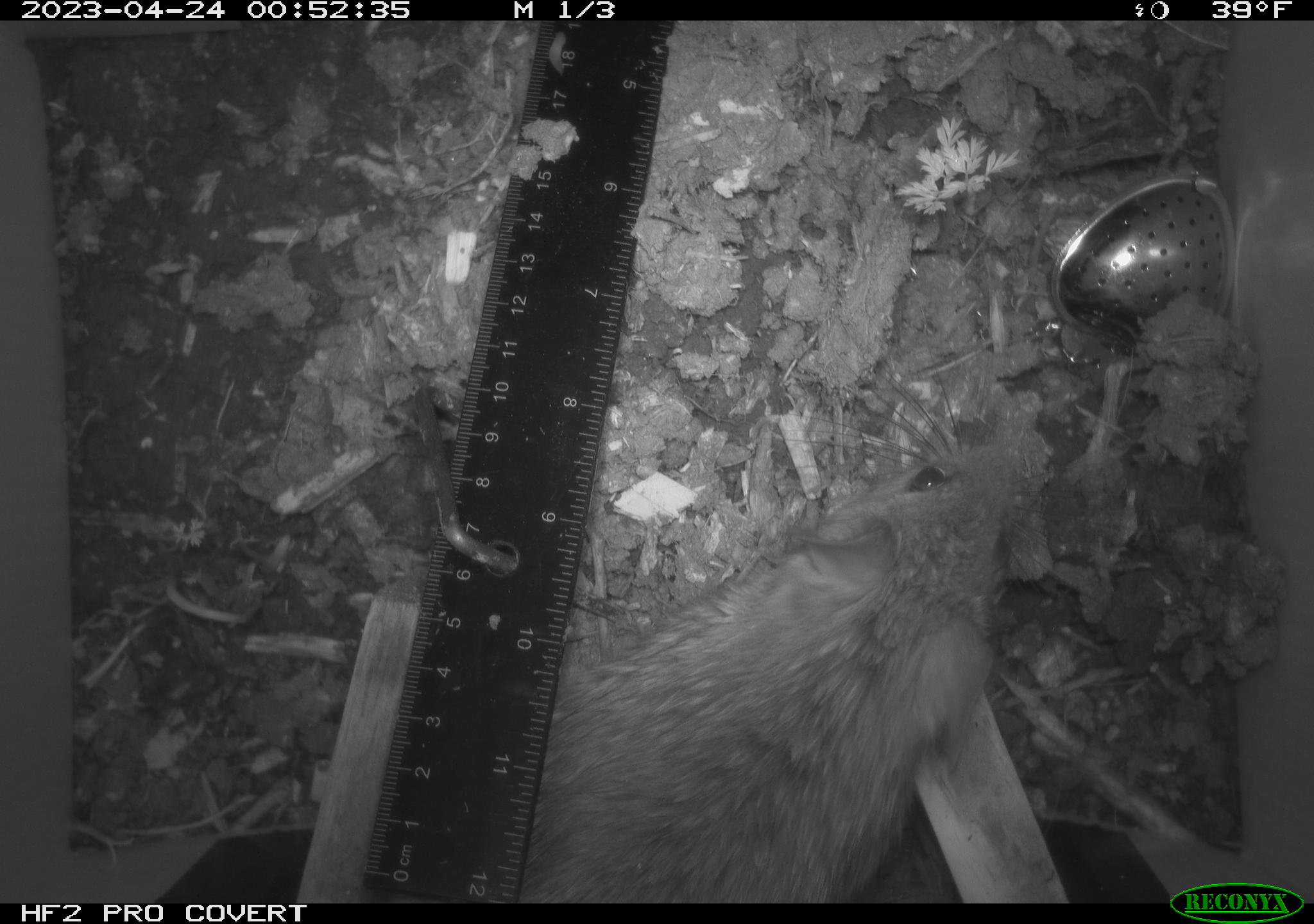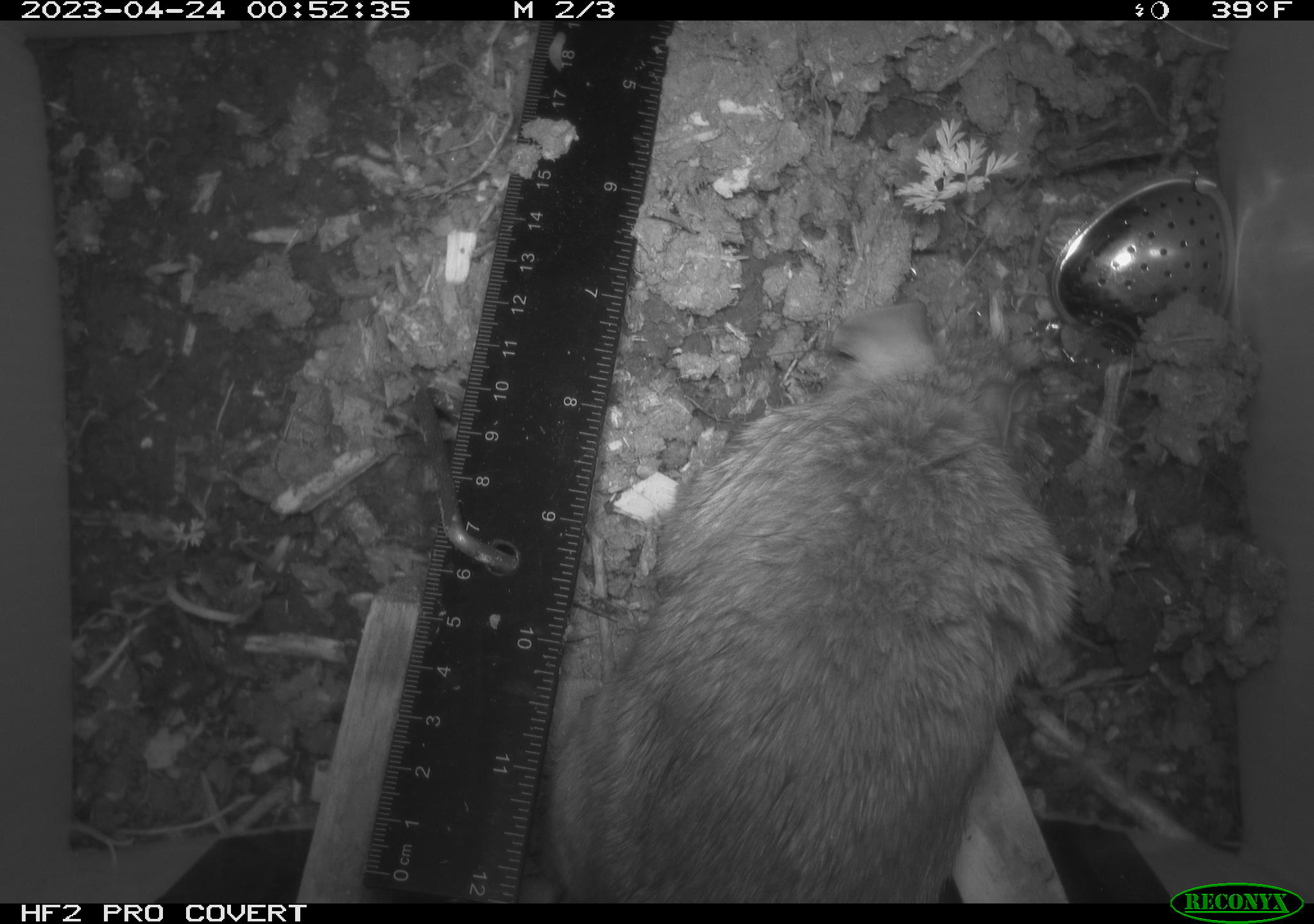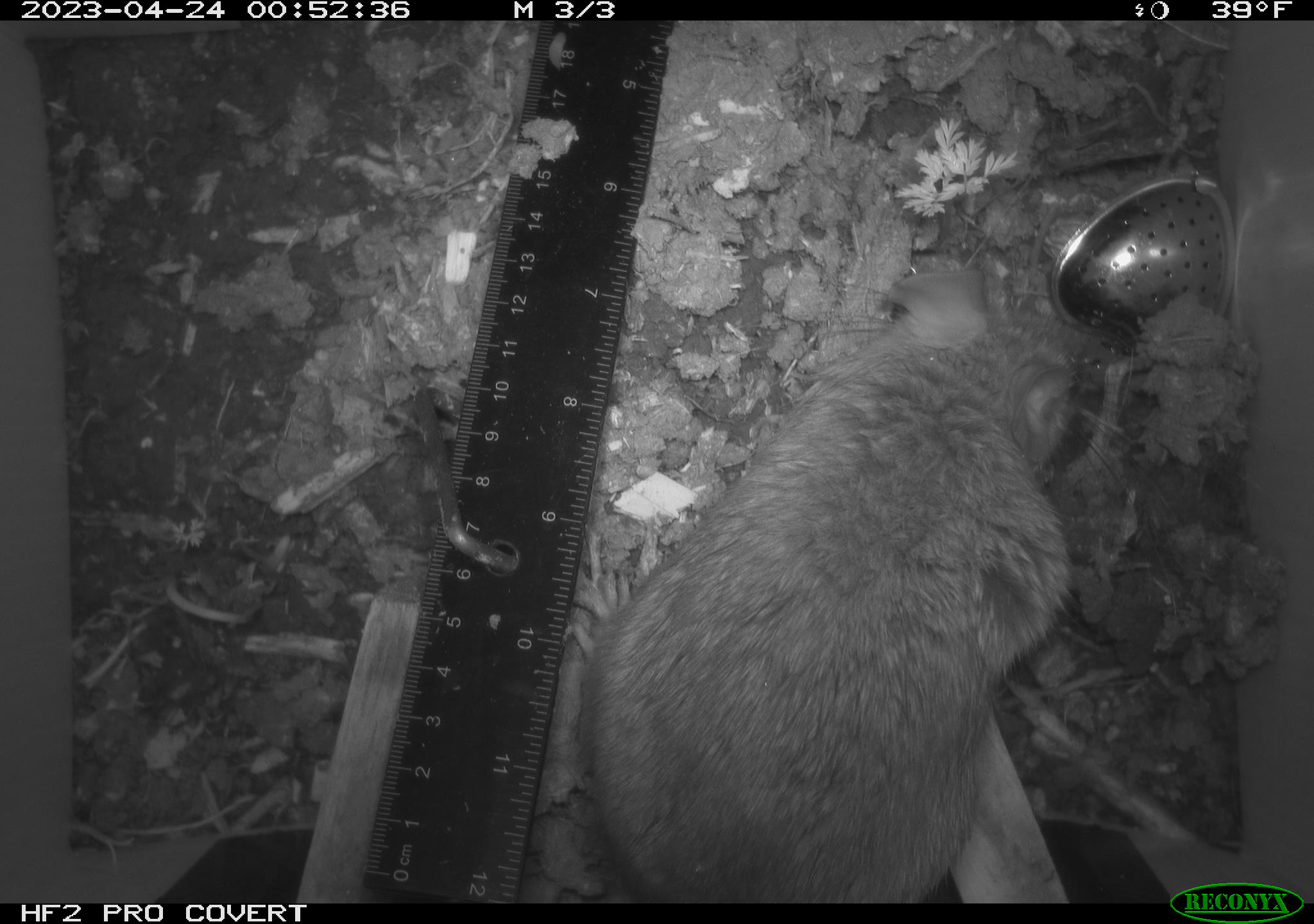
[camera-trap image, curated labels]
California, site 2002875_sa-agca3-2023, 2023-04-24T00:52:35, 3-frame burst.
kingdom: Animalia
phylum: Chordata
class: Mammalia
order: Rodentia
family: Muridae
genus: Rattus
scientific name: Rattus rattus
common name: house rat